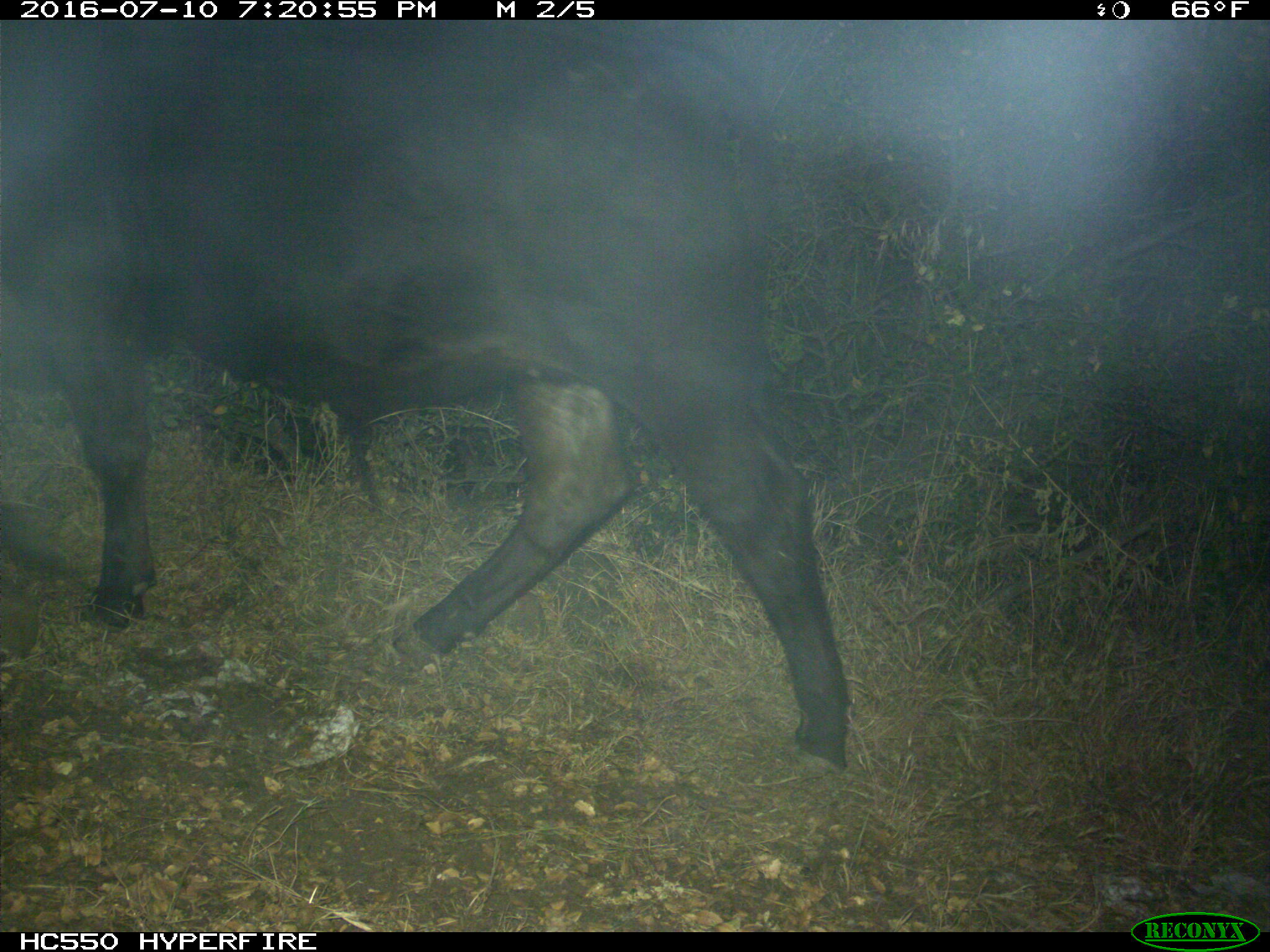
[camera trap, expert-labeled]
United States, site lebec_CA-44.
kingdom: Animalia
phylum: Chordata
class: Mammalia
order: Artiodactyla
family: Bovidae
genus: Bos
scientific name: Bos taurus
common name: domestic cow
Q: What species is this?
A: Bos taurus (domestic cow).